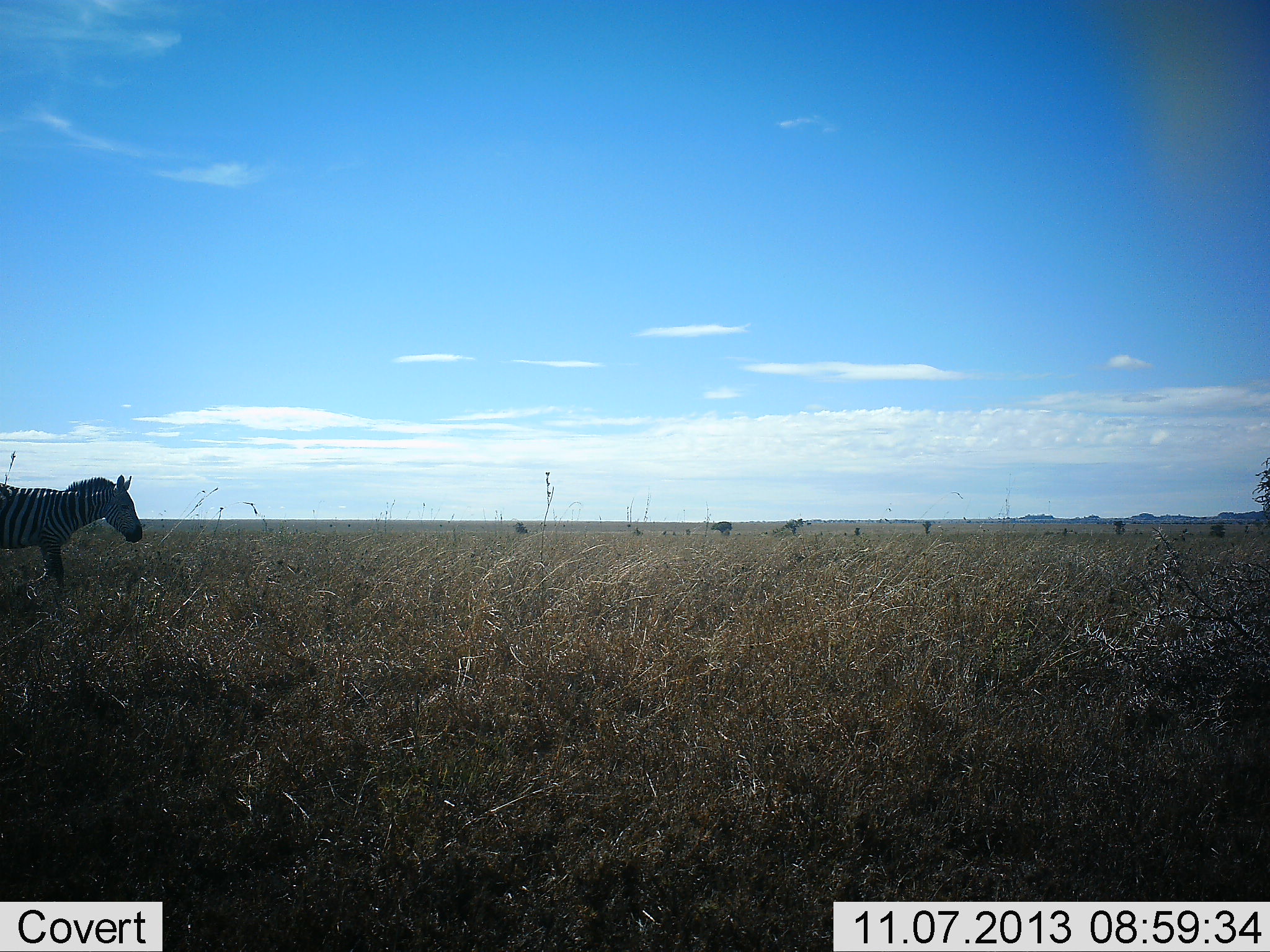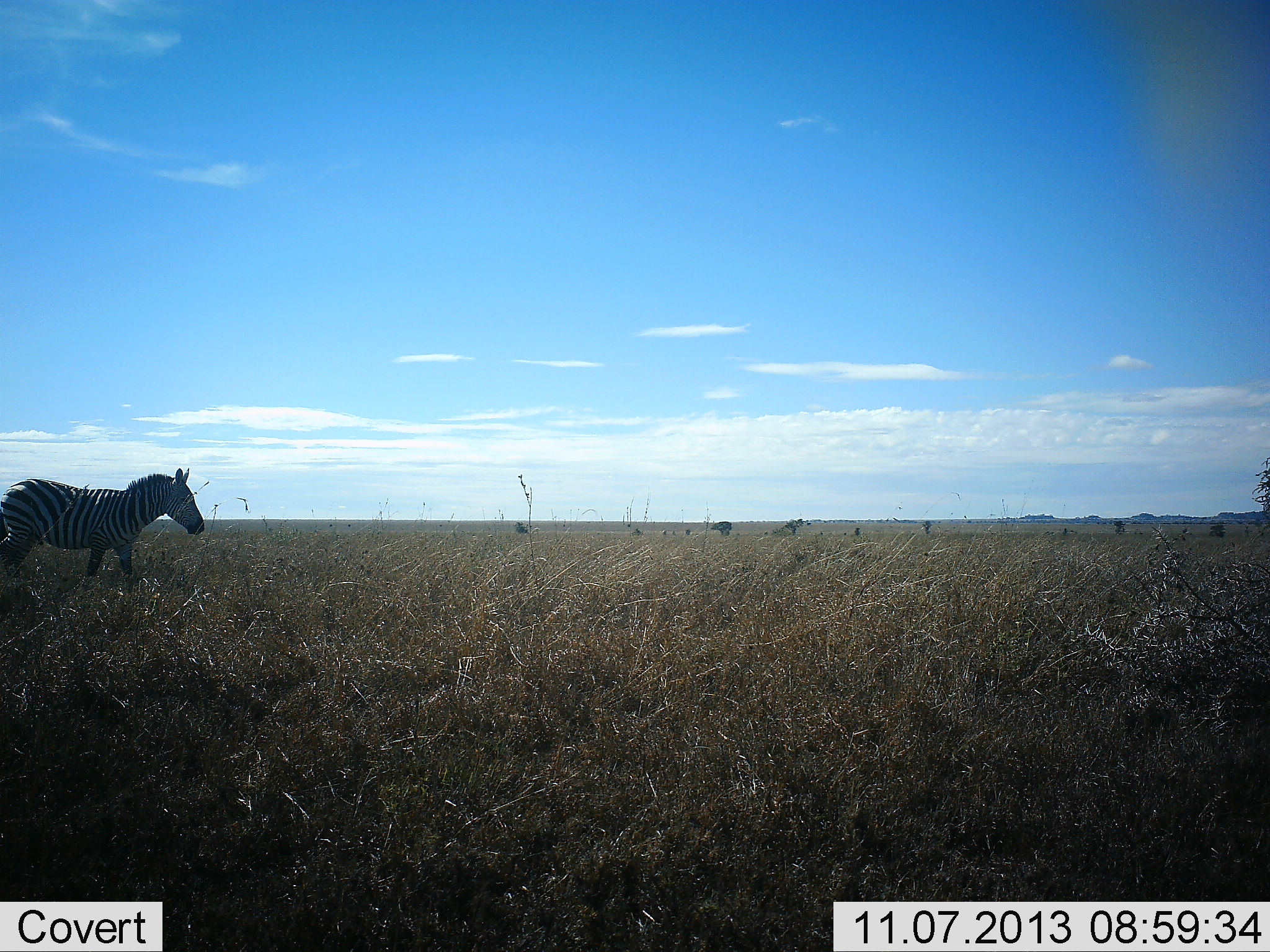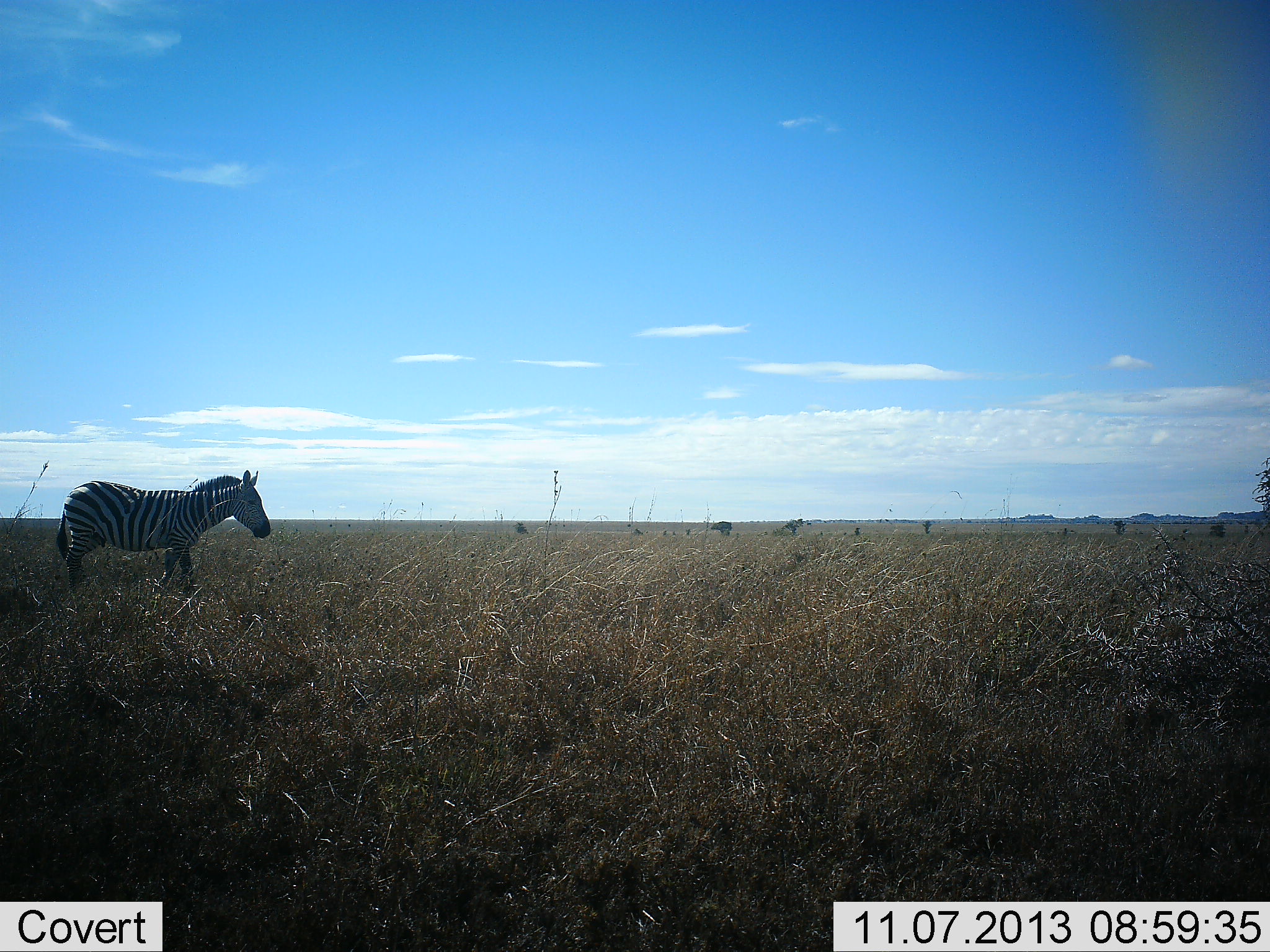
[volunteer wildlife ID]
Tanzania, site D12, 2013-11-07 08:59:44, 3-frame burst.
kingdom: Animalia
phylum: Chordata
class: Mammalia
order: Perissodactyla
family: Equidae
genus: Equus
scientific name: Equus quagga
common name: plains zebra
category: zebra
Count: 1.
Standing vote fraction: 12%.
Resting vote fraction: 0%.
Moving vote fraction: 90%.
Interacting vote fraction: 0%.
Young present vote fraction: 0%.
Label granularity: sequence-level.